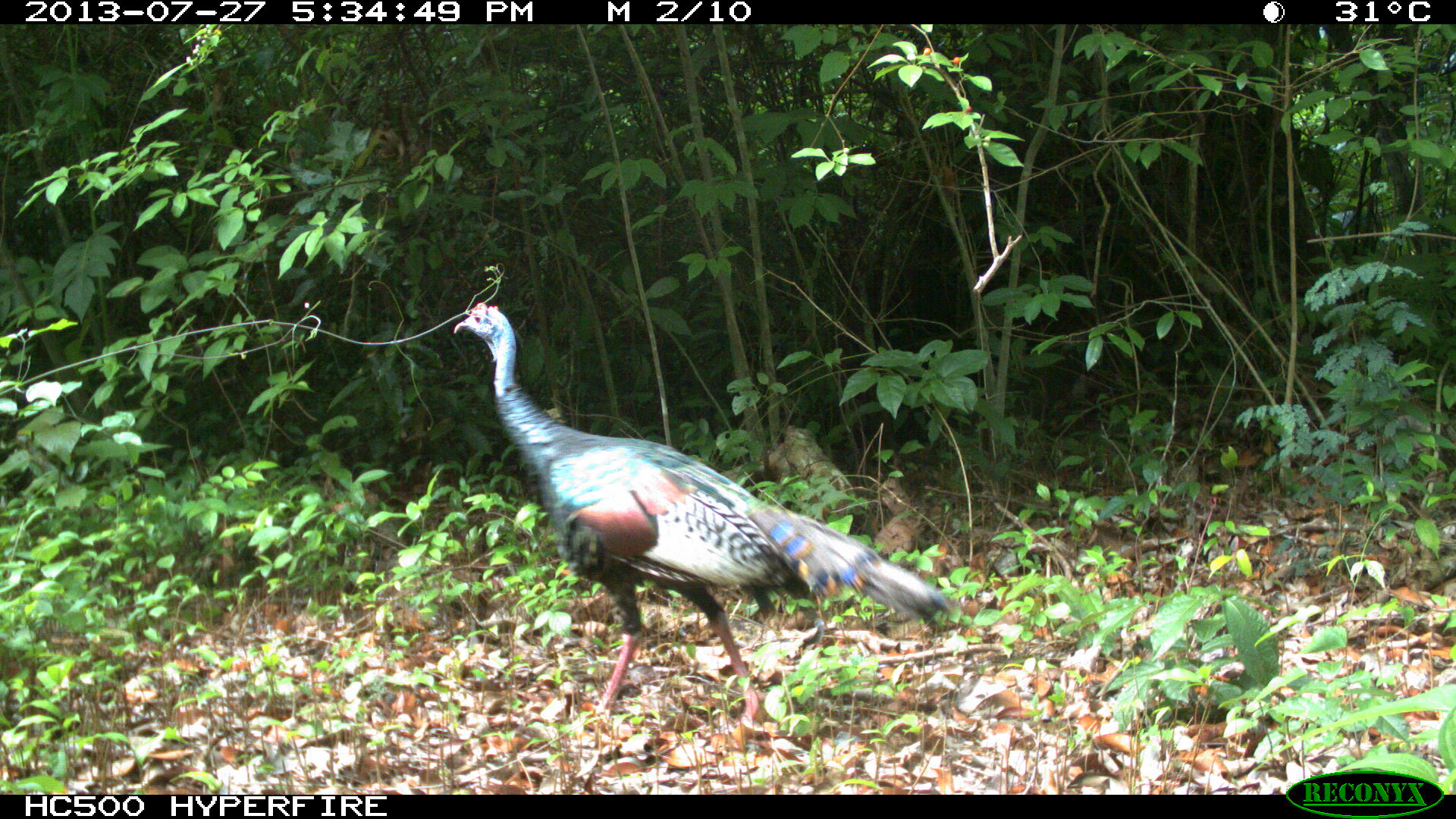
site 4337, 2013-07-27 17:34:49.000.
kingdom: Animalia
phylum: Chordata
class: Aves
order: Galliformes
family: Phasianidae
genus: Meleagris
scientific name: Meleagris ocellata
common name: ocellated turkey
Meleagris ocellata (ocellated turkey), count 1.